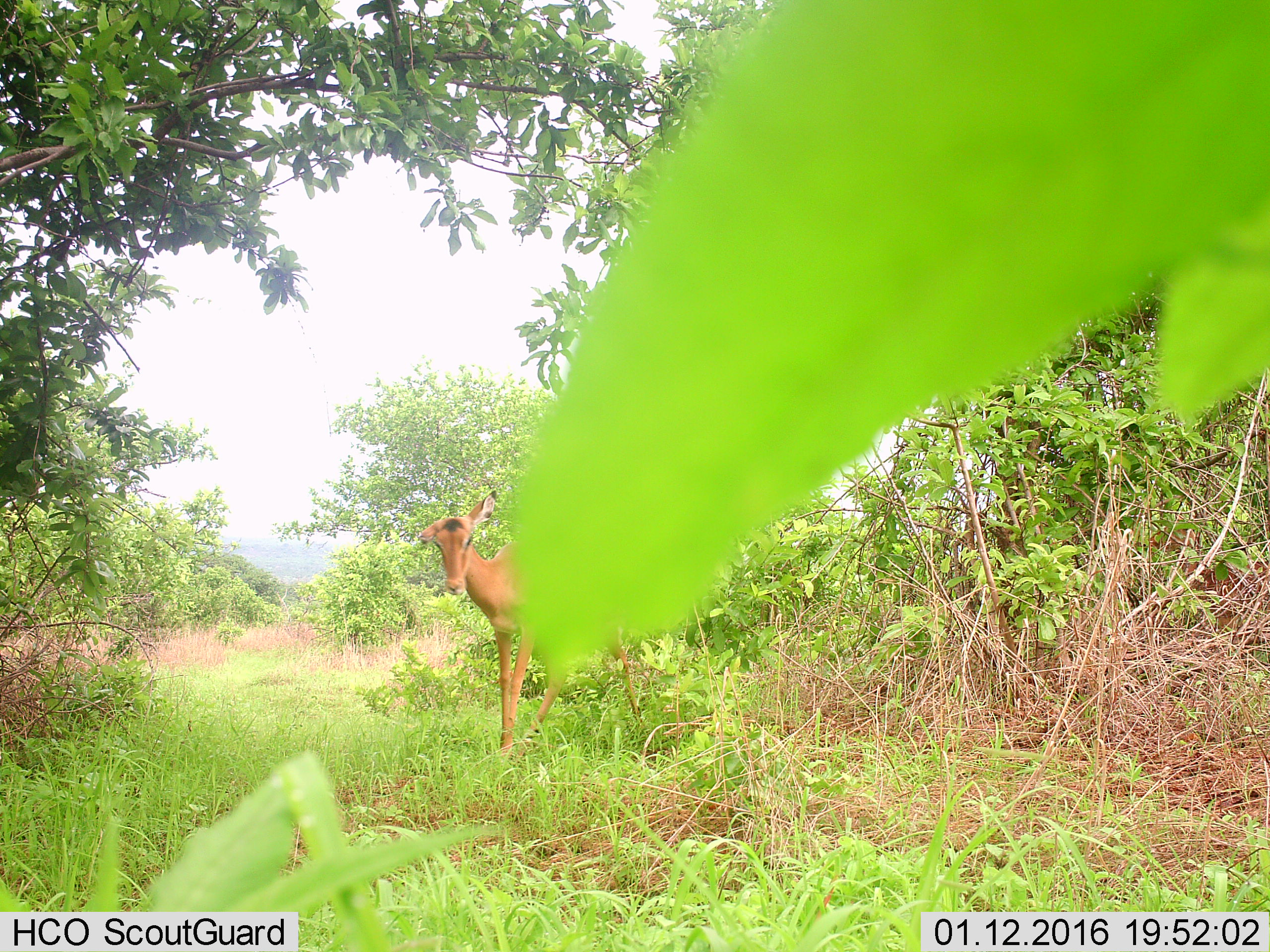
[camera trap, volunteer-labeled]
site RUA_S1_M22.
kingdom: Animalia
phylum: Chordata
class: Mammalia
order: Artiodactyla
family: Bovidae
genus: Aepyceros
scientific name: Aepyceros melampus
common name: impala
Impala (Aepyceros melampus), count 1. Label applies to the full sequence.